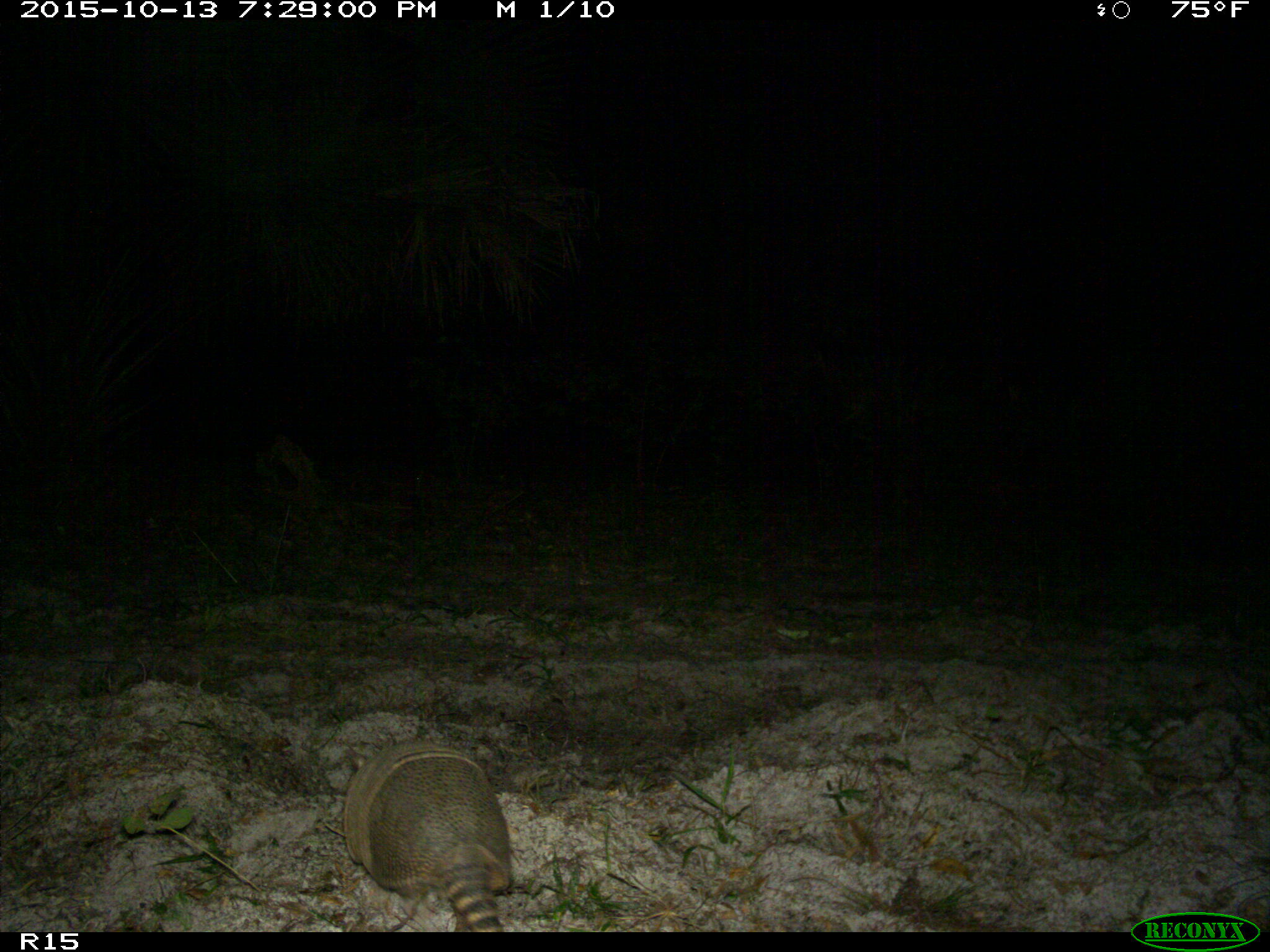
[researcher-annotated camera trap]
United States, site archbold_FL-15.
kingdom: Animalia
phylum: Chordata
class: Mammalia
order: Cingulata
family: Dasypodidae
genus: Dasypus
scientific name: Dasypus novemcinctus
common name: nine-banded armadillo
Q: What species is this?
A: Dasypus novemcinctus (nine-banded armadillo).